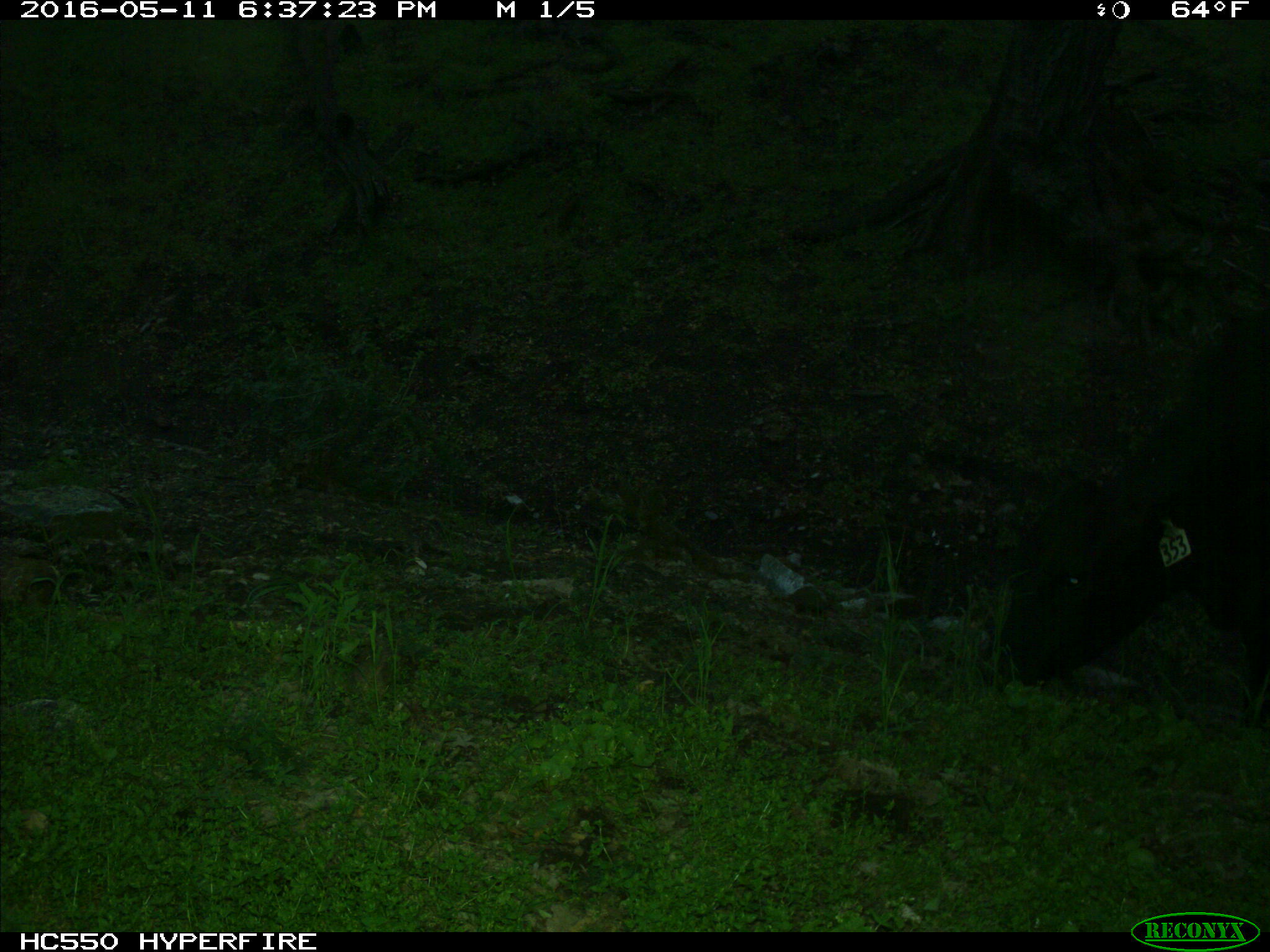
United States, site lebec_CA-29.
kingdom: Animalia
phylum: Chordata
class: Mammalia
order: Artiodactyla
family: Bovidae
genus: Bos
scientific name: Bos taurus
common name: domestic cow